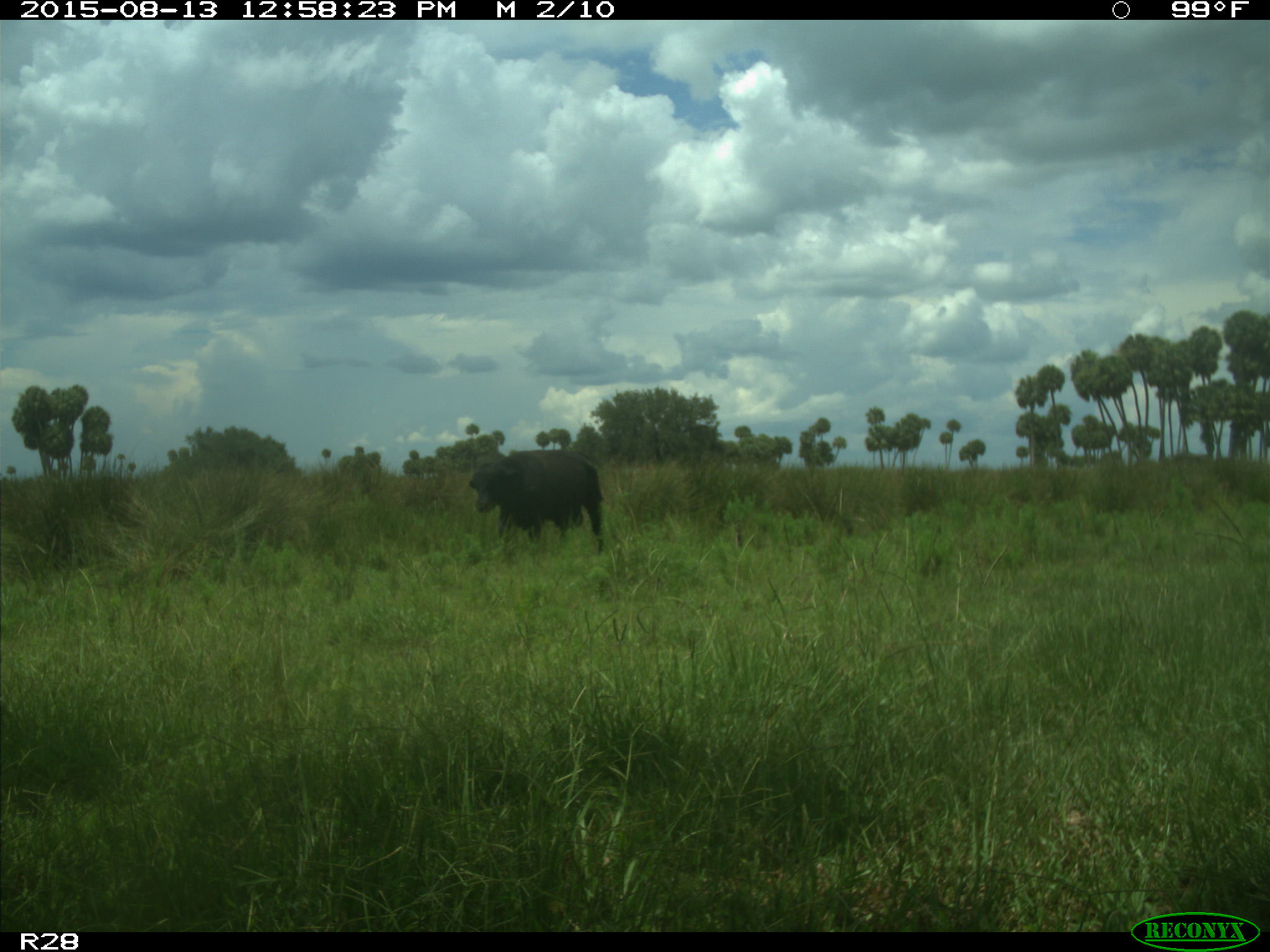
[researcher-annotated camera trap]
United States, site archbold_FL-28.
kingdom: Animalia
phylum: Chordata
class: Mammalia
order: Artiodactyla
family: Bovidae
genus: Bos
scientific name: Bos taurus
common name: domestic cow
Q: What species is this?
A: Bos taurus (domestic cow).